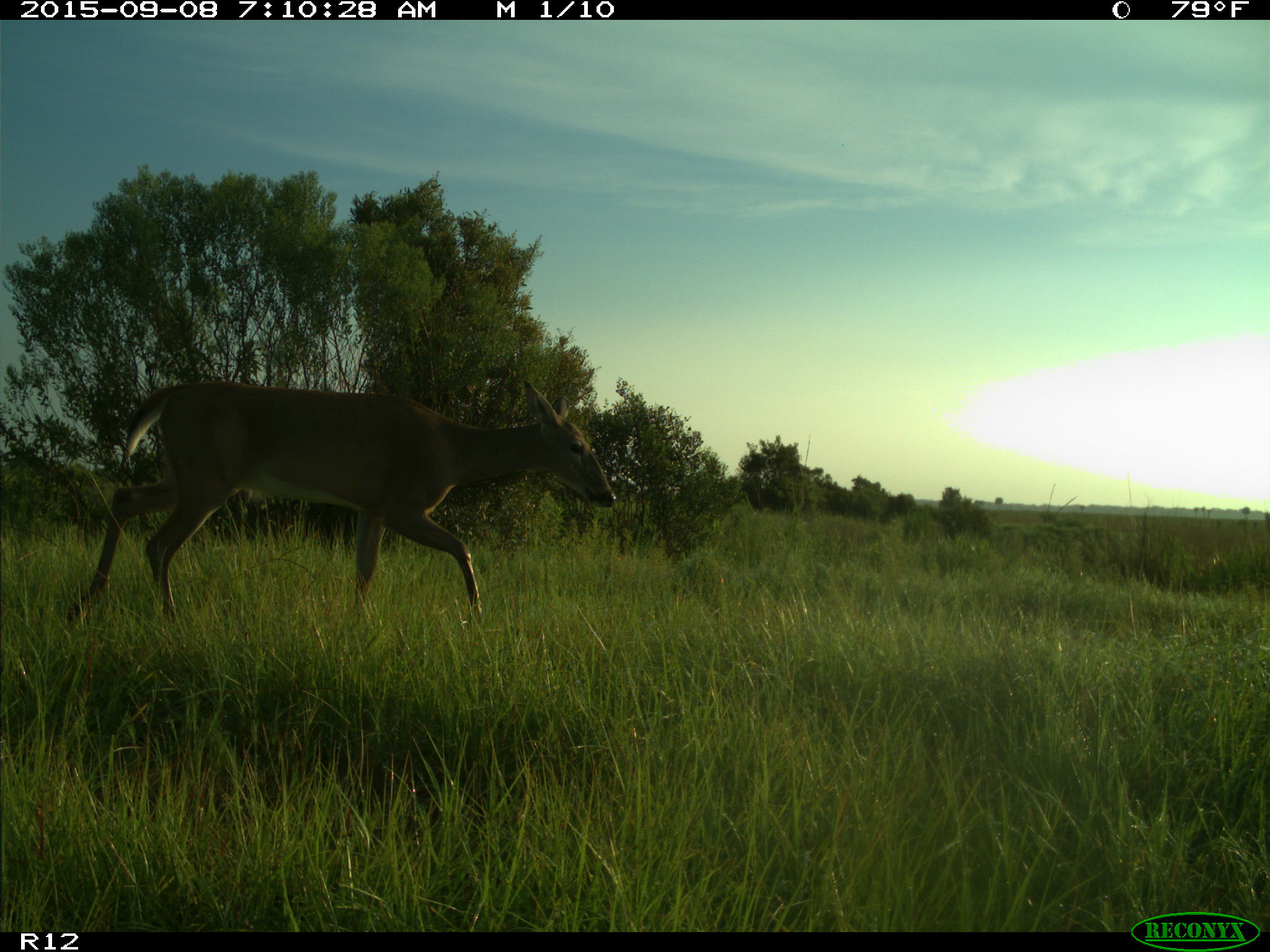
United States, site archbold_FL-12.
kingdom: Animalia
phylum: Chordata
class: Mammalia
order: Artiodactyla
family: Cervidae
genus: Odocoileus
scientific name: Odocoileus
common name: deer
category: unidentified deer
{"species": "unidentified deer (deer) (Odocoileus)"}